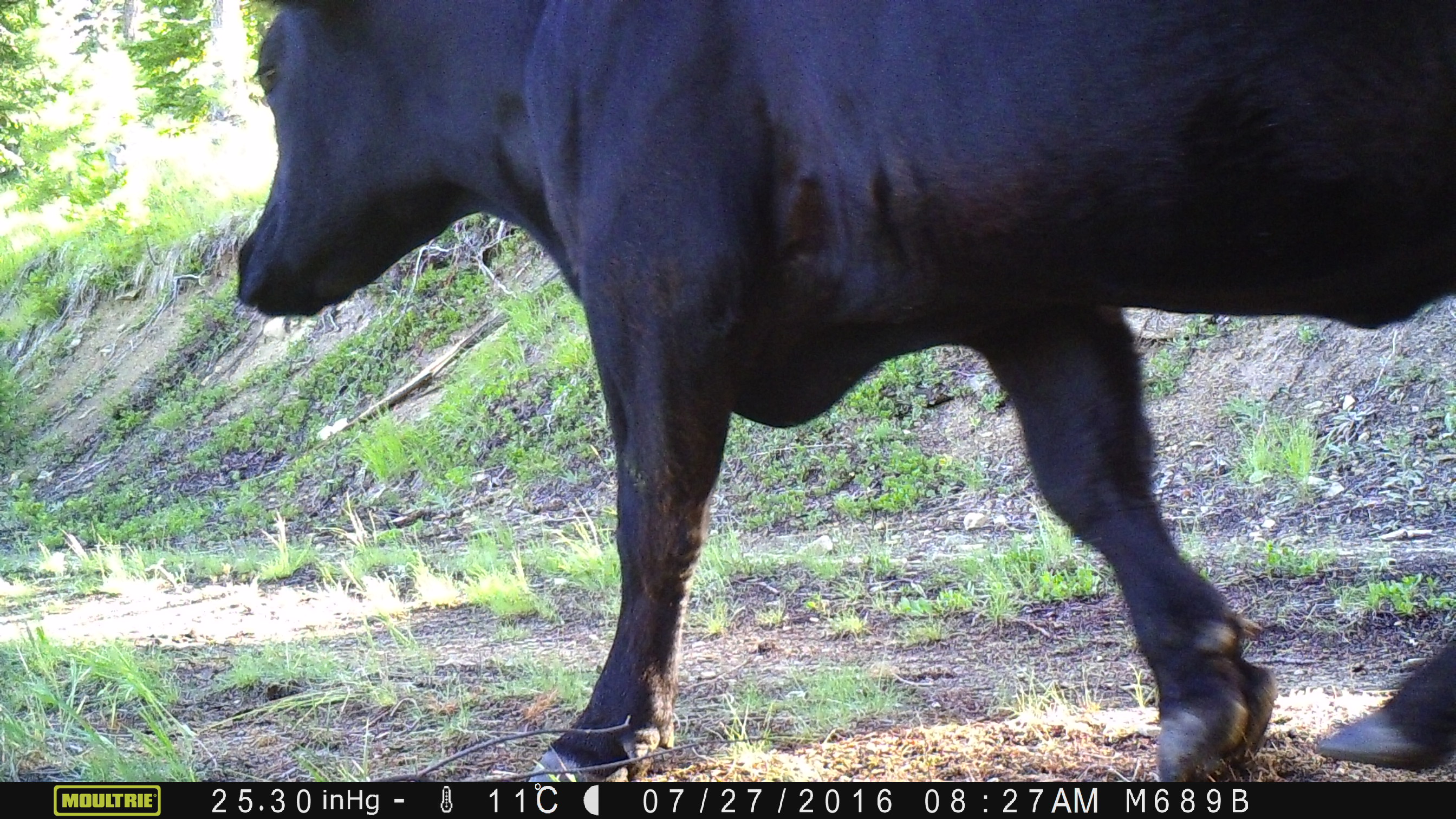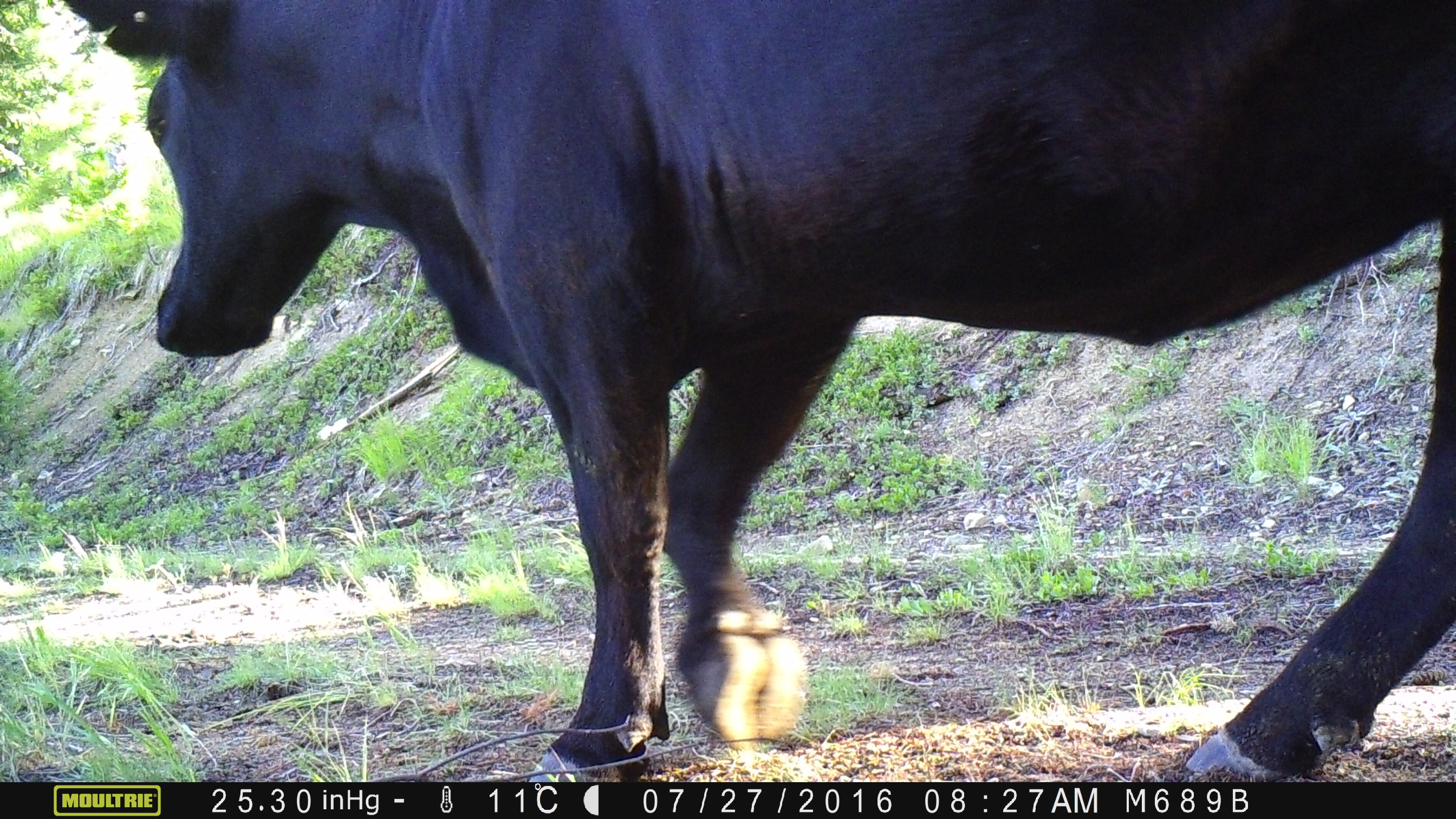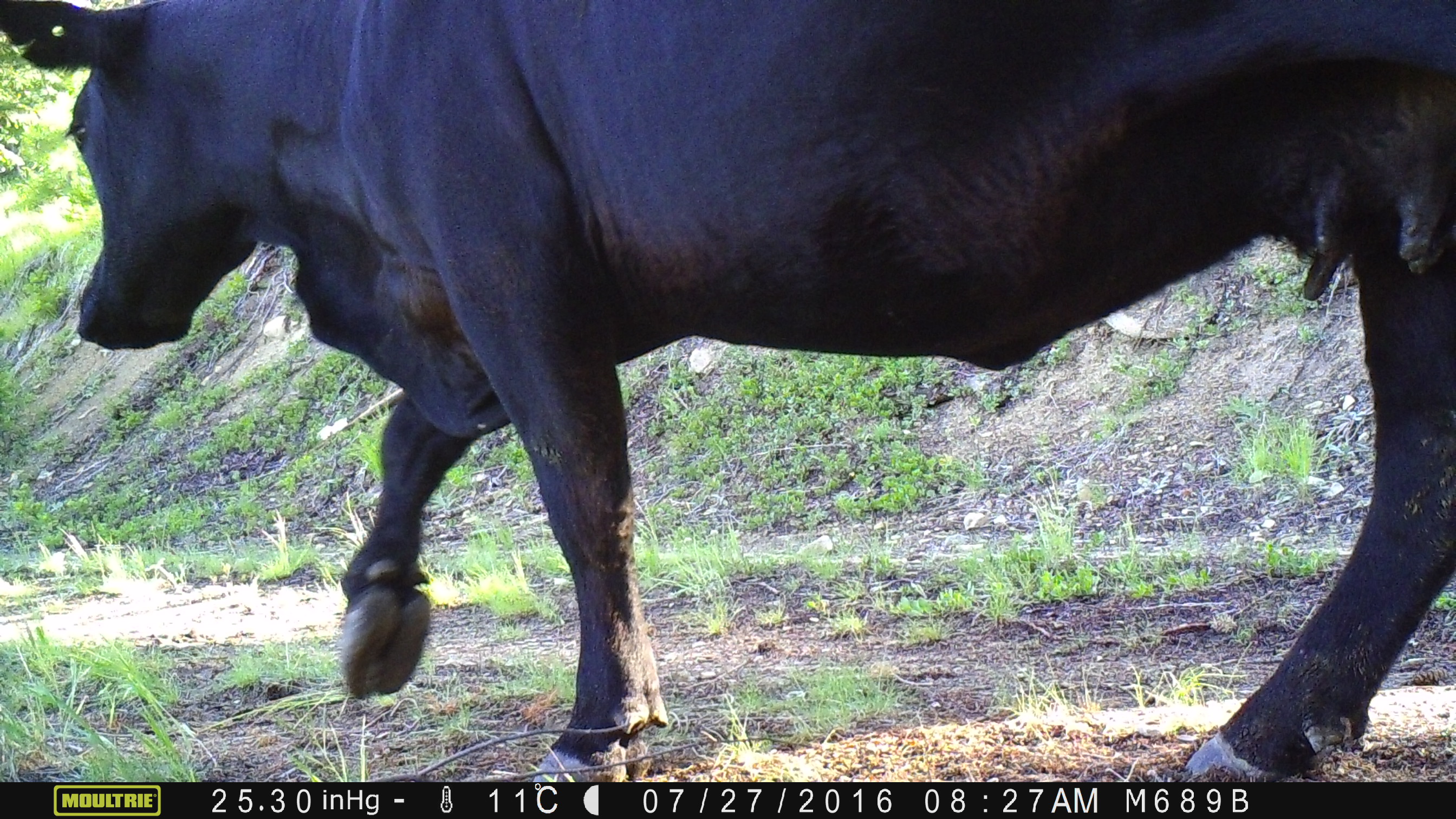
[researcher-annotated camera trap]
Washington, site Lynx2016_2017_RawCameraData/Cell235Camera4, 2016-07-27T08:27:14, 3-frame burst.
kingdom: Animalia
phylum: Chordata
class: Mammalia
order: Artiodactyla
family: Bovidae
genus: Bos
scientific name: Bos taurus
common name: domestic cattle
Domestic cattle (Bos taurus). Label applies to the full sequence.